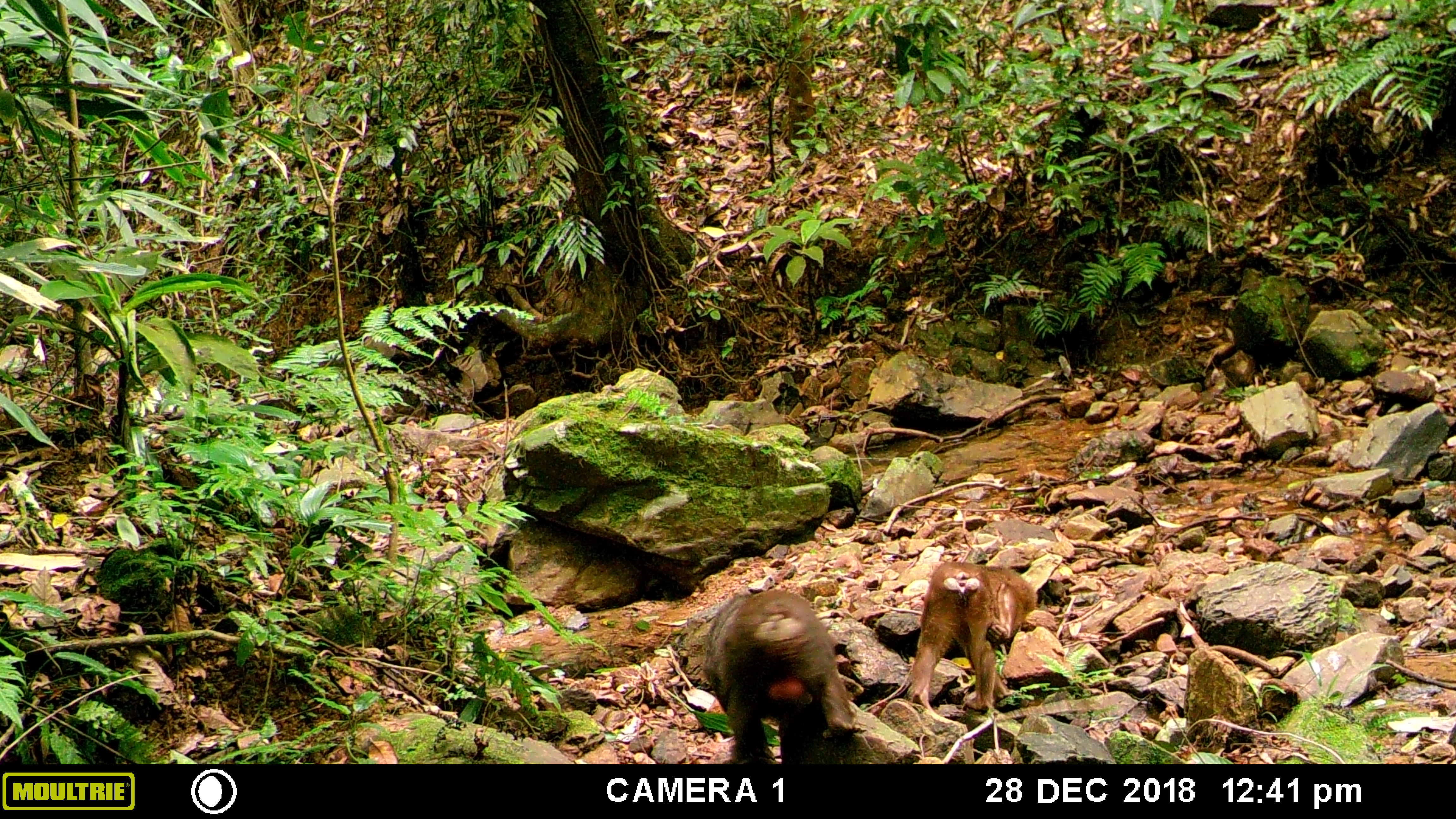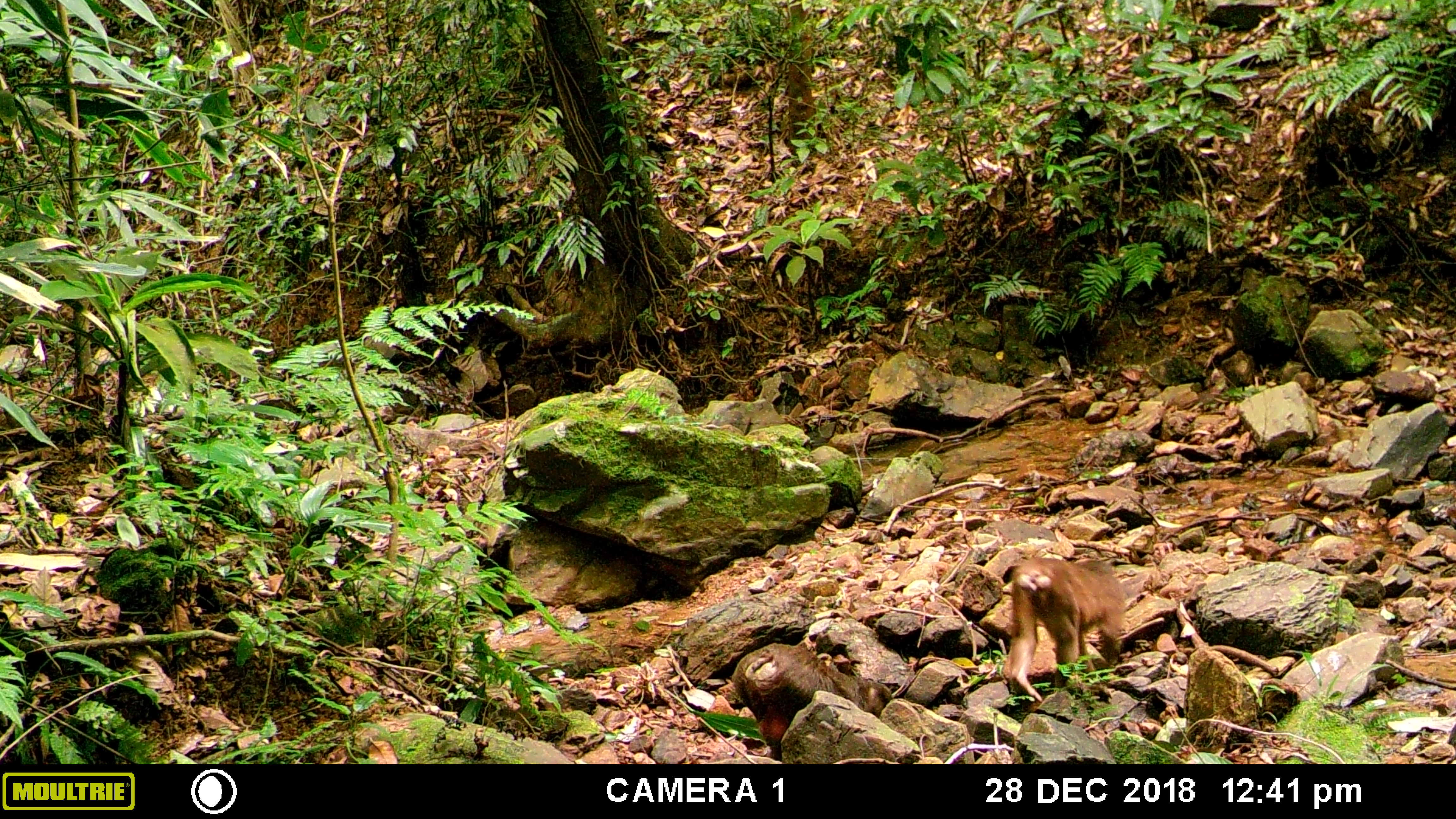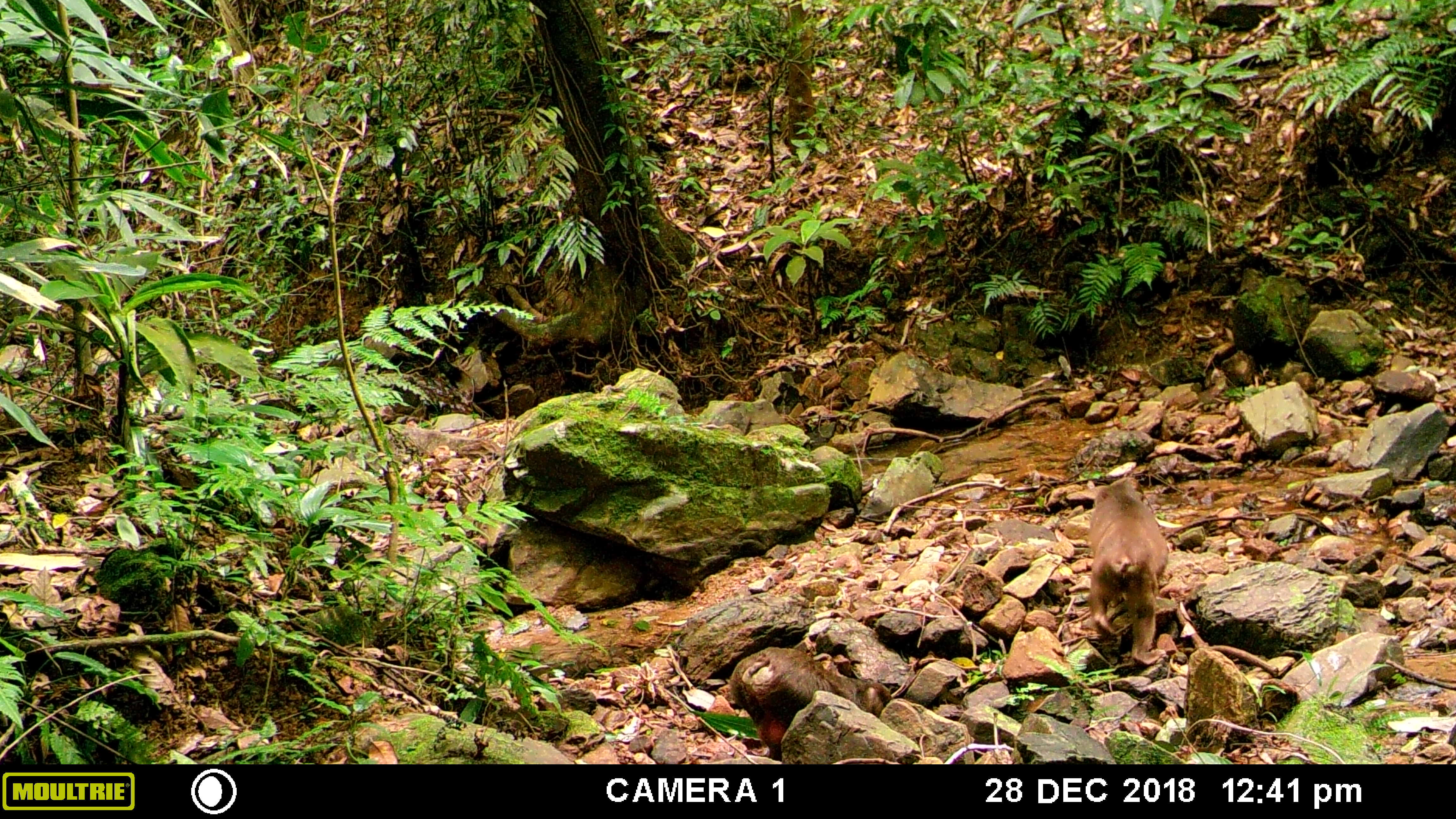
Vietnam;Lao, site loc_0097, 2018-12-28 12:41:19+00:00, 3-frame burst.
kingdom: Animalia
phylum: Chordata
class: Mammalia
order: Primates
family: Cercopithecidae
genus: Macaca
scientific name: Macaca arctoides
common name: stump-tailed macaque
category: stump tailed macaque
Stump tailed macaque (stump-tailed macaque) (Macaca arctoides). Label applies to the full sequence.